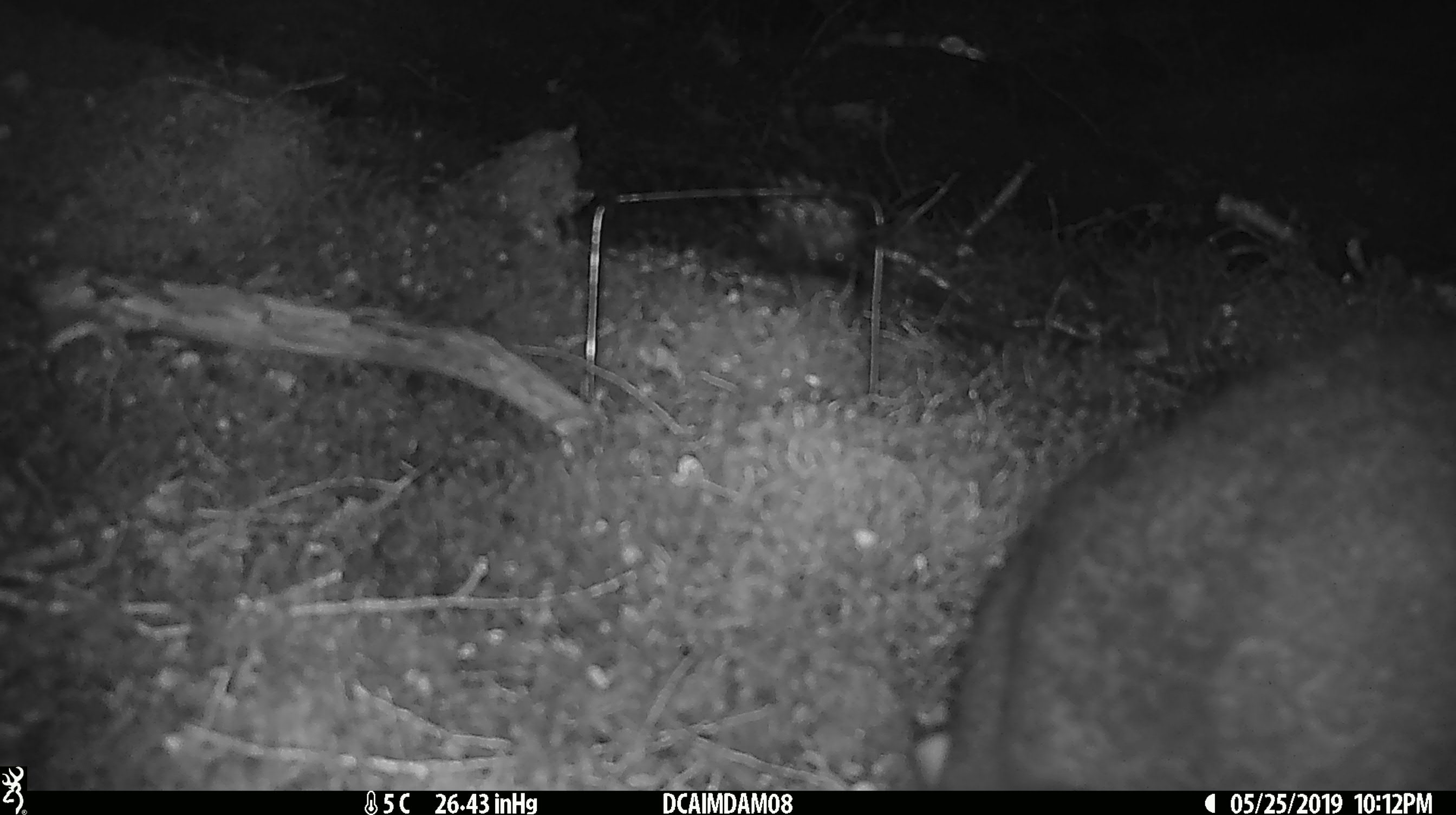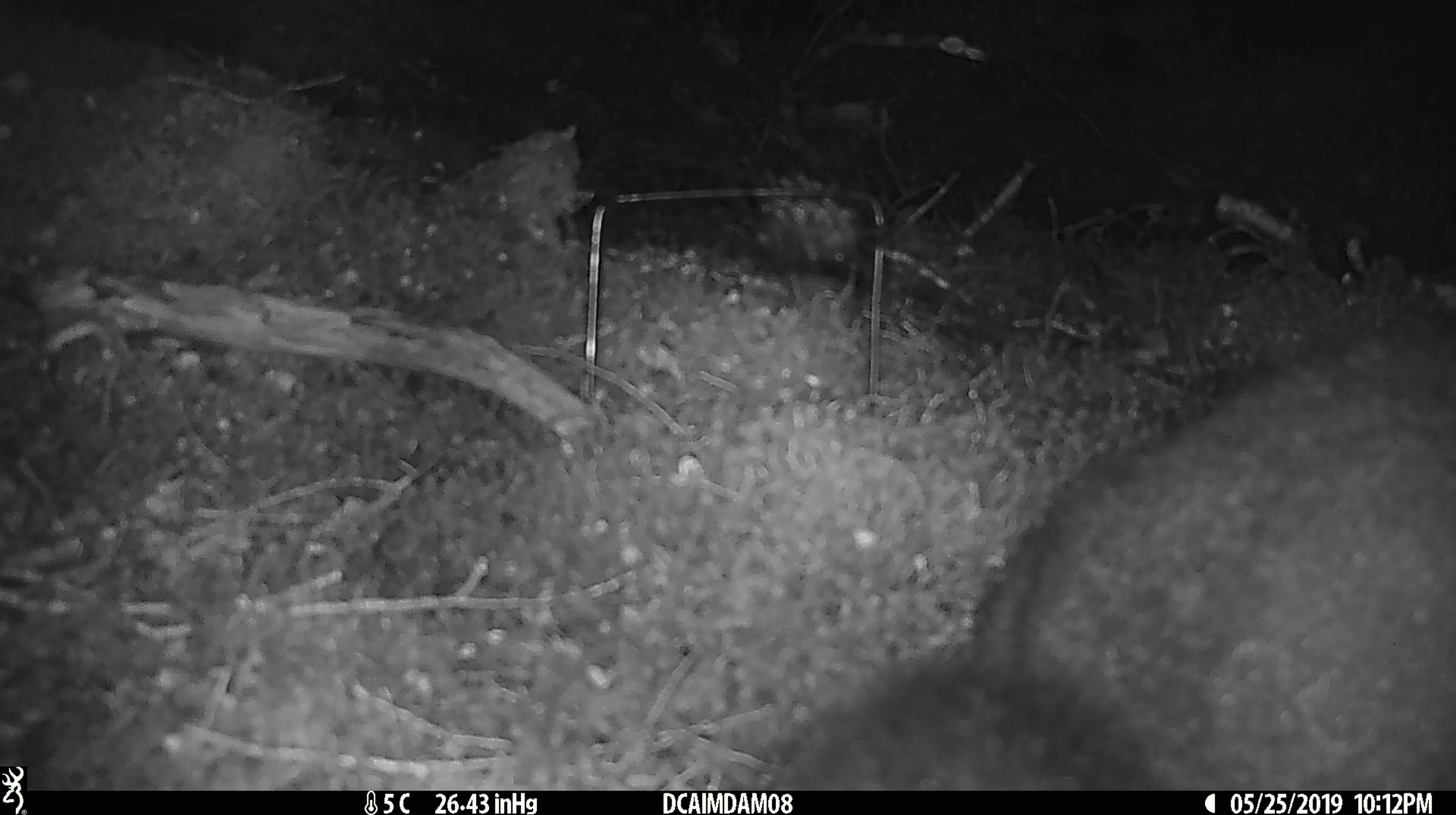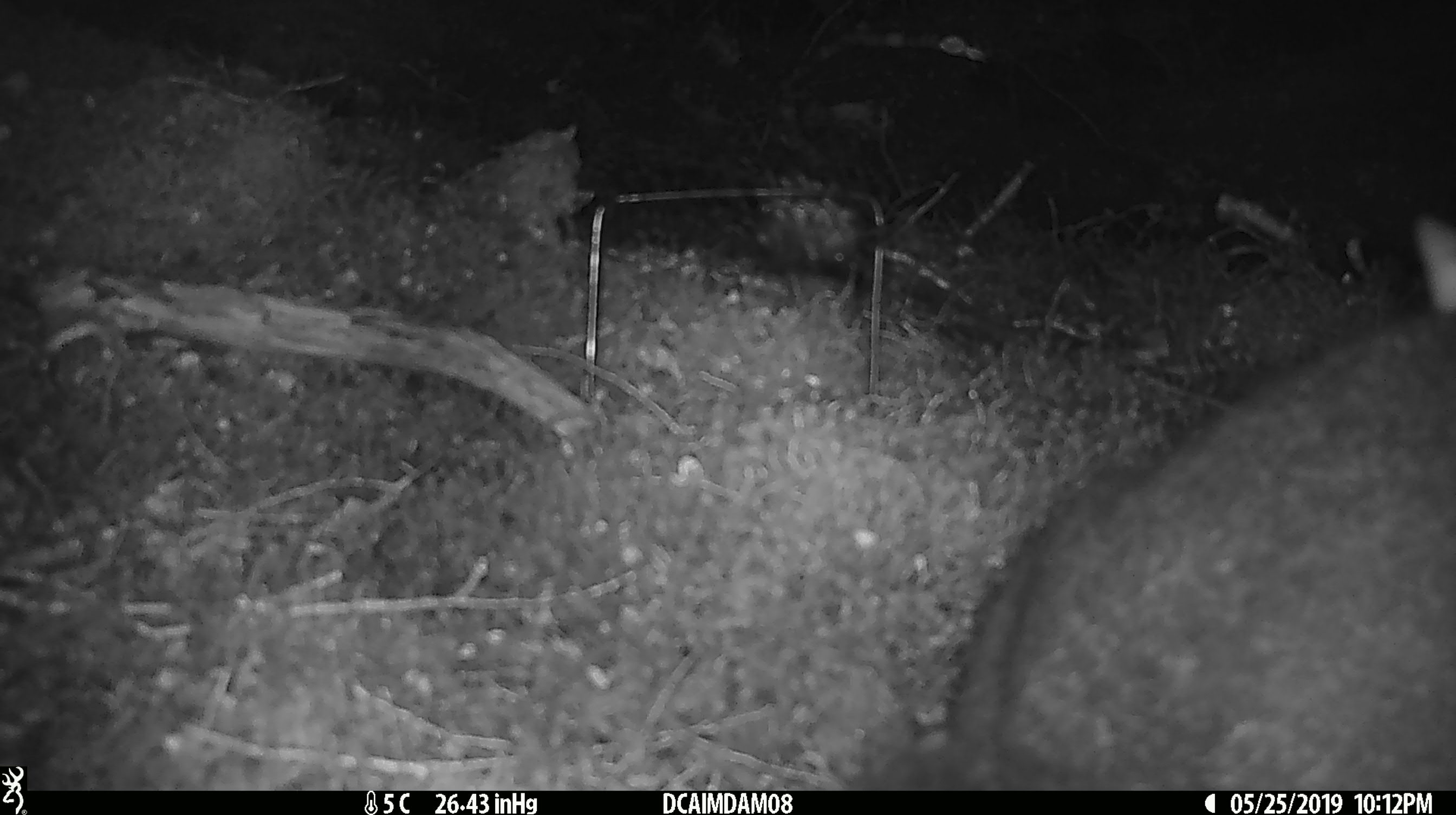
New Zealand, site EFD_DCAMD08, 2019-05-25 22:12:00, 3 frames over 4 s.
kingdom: Animalia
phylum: Chordata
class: Mammalia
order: Diprotodontia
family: Phalangeridae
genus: Trichosurus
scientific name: Trichosurus vulpecula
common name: common brushtail possum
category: possum